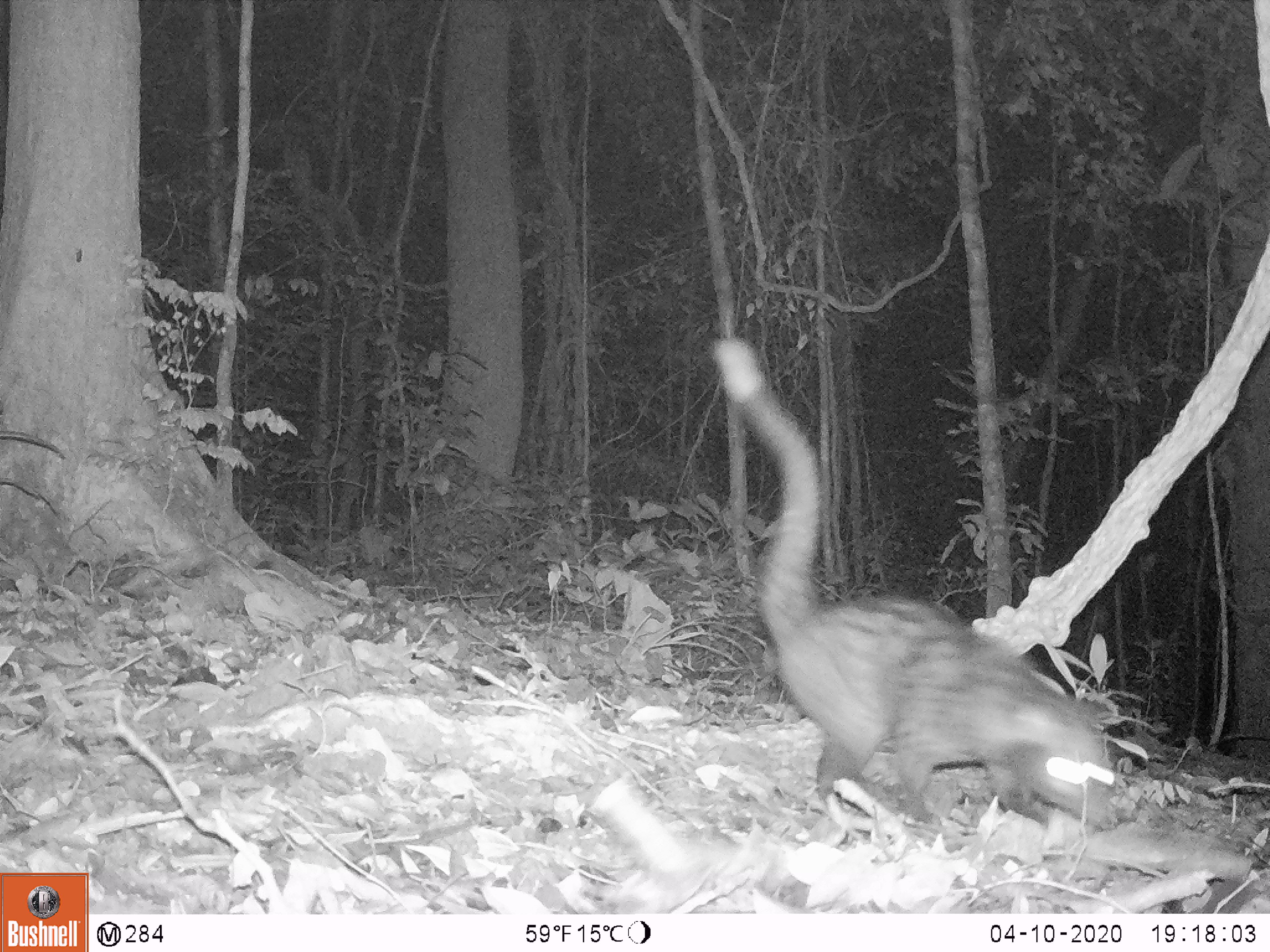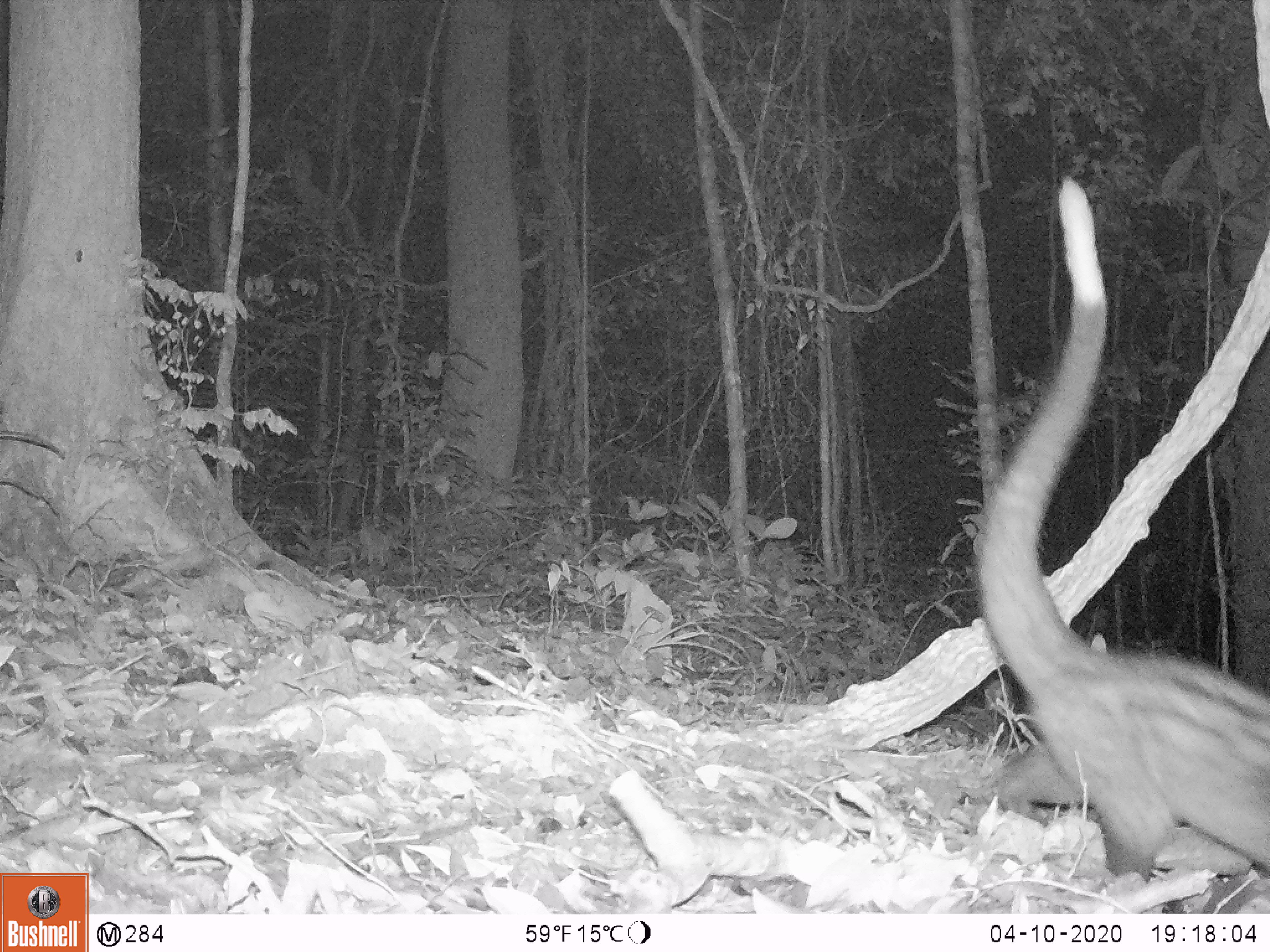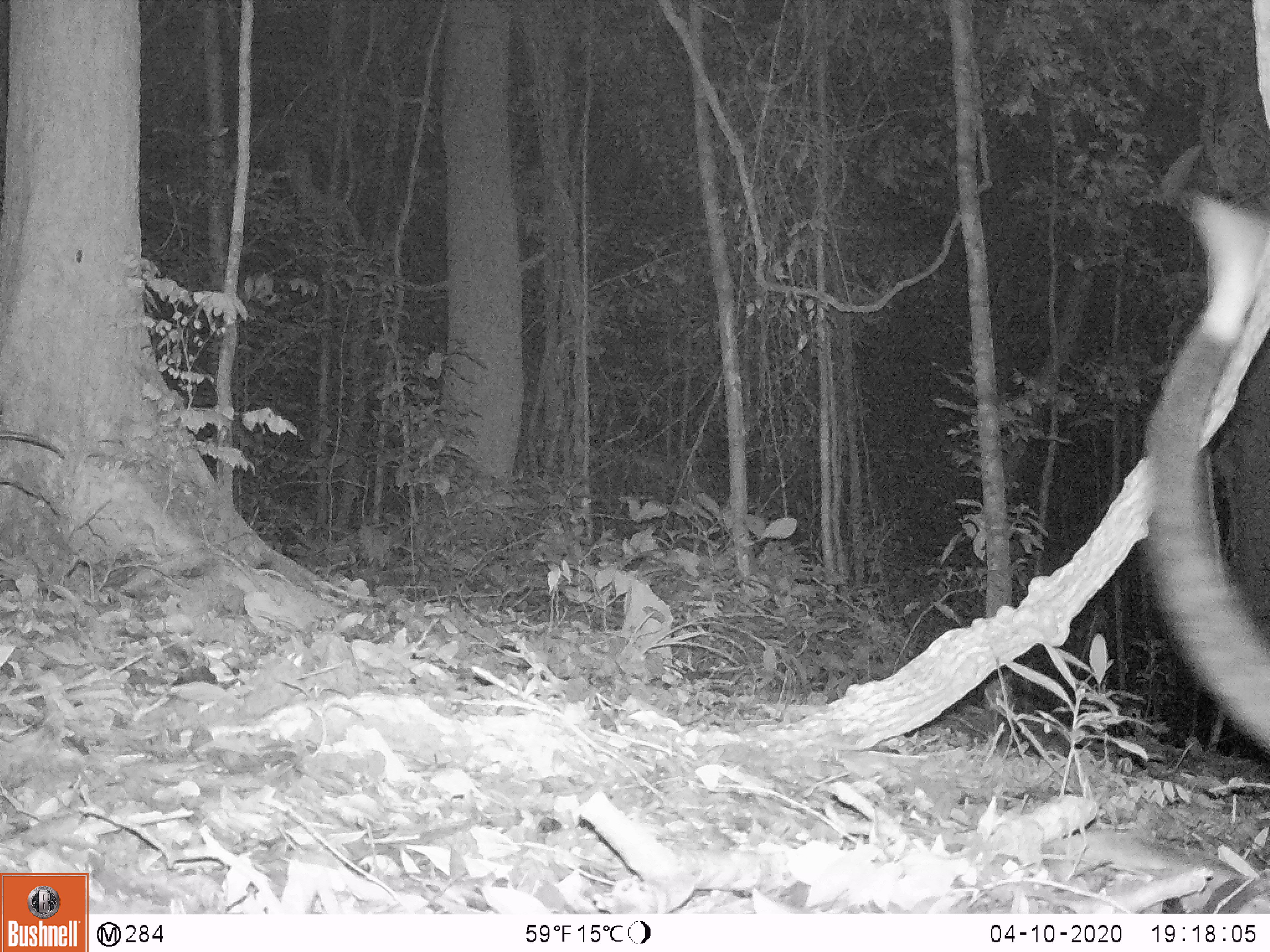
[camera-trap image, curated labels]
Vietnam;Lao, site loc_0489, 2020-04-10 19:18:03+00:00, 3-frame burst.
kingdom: Animalia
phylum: Chordata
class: Mammalia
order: Carnivora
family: Viverridae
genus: Paradoxurus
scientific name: Paradoxurus hermaphroditus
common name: common palm civet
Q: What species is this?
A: Common palm civet (Paradoxurus hermaphroditus).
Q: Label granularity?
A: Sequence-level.